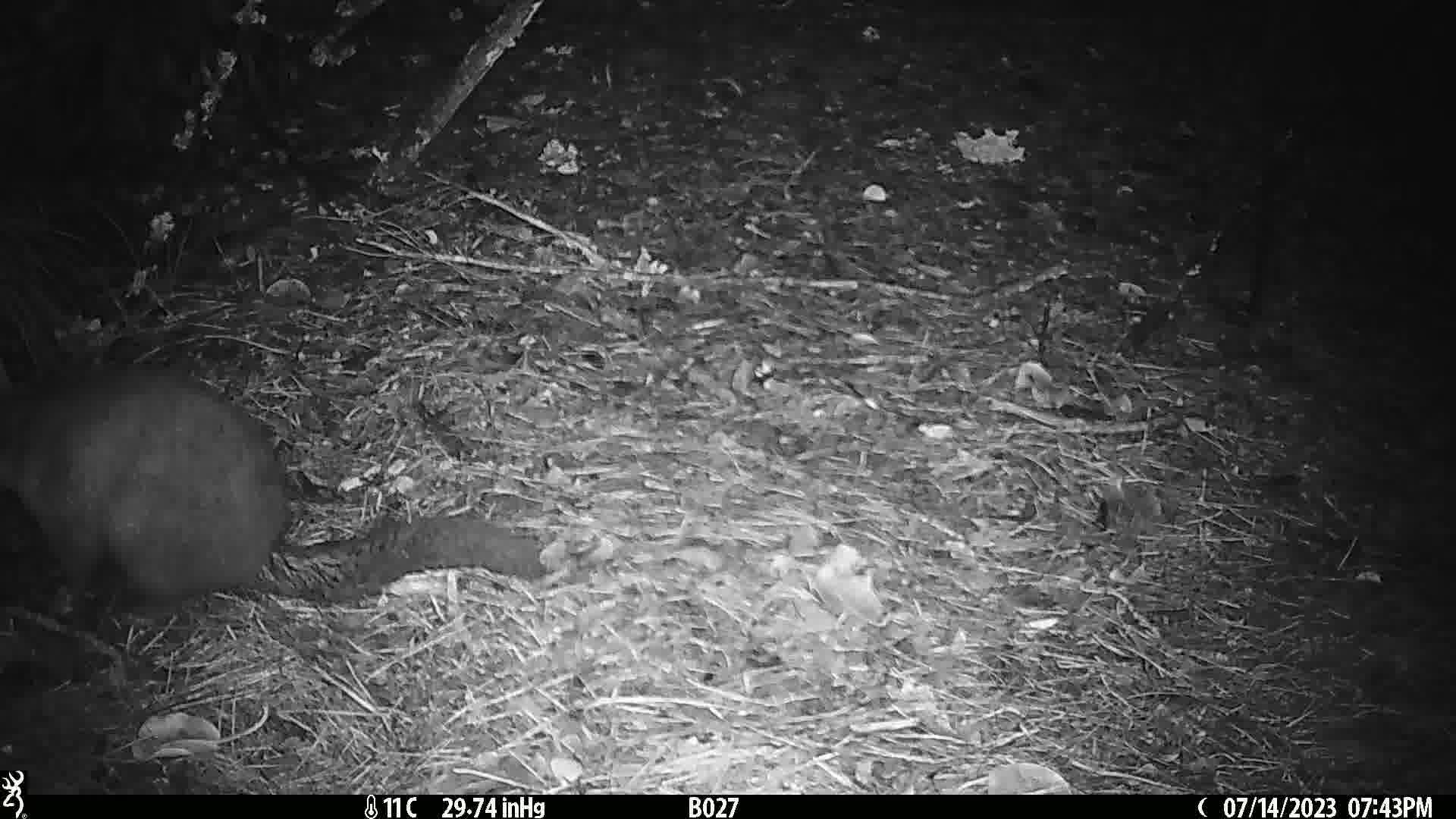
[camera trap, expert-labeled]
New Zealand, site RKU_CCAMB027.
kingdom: Animalia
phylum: Chordata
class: Mammalia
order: Diprotodontia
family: Phalangeridae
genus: Trichosurus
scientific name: Trichosurus vulpecula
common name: common brushtail possum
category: possum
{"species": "possum (common brushtail possum) (Trichosurus vulpecula)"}